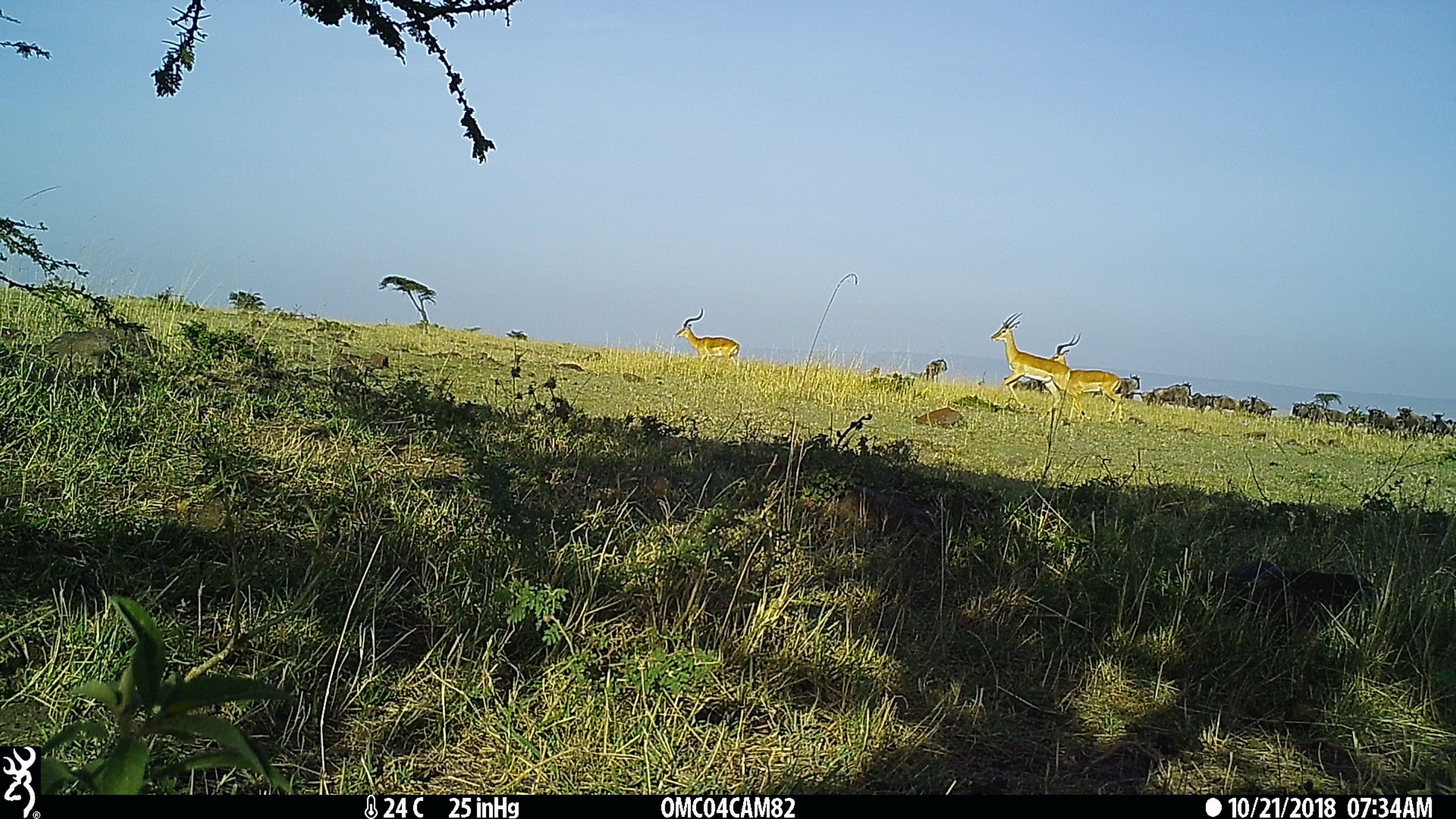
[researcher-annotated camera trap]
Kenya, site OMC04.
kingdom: Animalia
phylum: Chordata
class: Mammalia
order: Artiodactyla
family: Bovidae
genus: Aepyceros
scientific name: Aepyceros melampus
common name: impala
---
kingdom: Animalia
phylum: Chordata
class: Mammalia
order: Artiodactyla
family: Bovidae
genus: Connochaetes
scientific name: Connochaetes taurinus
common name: blue wildebeest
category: wildebeest